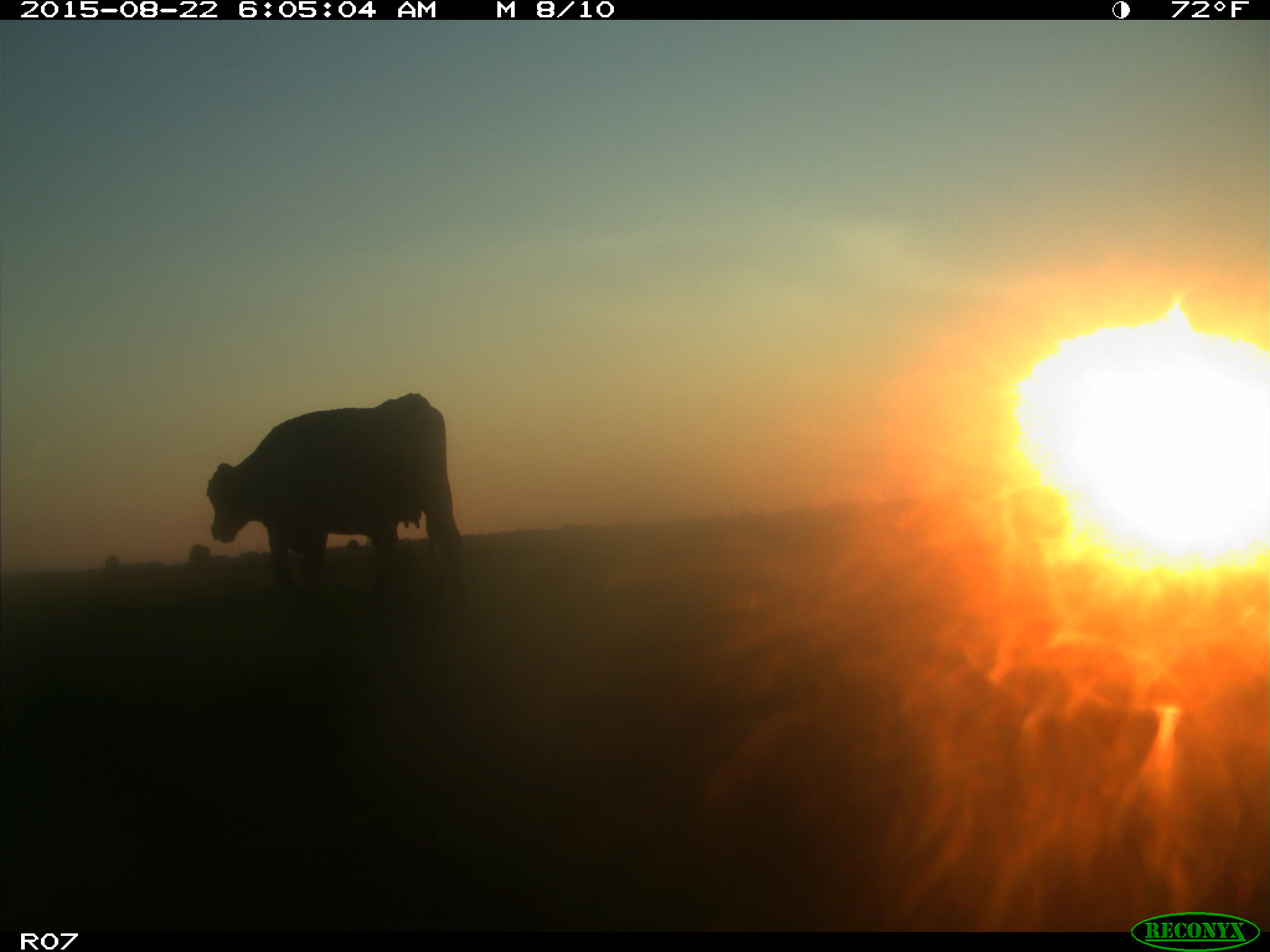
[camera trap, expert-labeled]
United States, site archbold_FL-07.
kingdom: Animalia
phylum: Chordata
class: Mammalia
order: Artiodactyla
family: Bovidae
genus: Bos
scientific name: Bos taurus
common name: domestic cow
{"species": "Bos taurus (domestic cow)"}